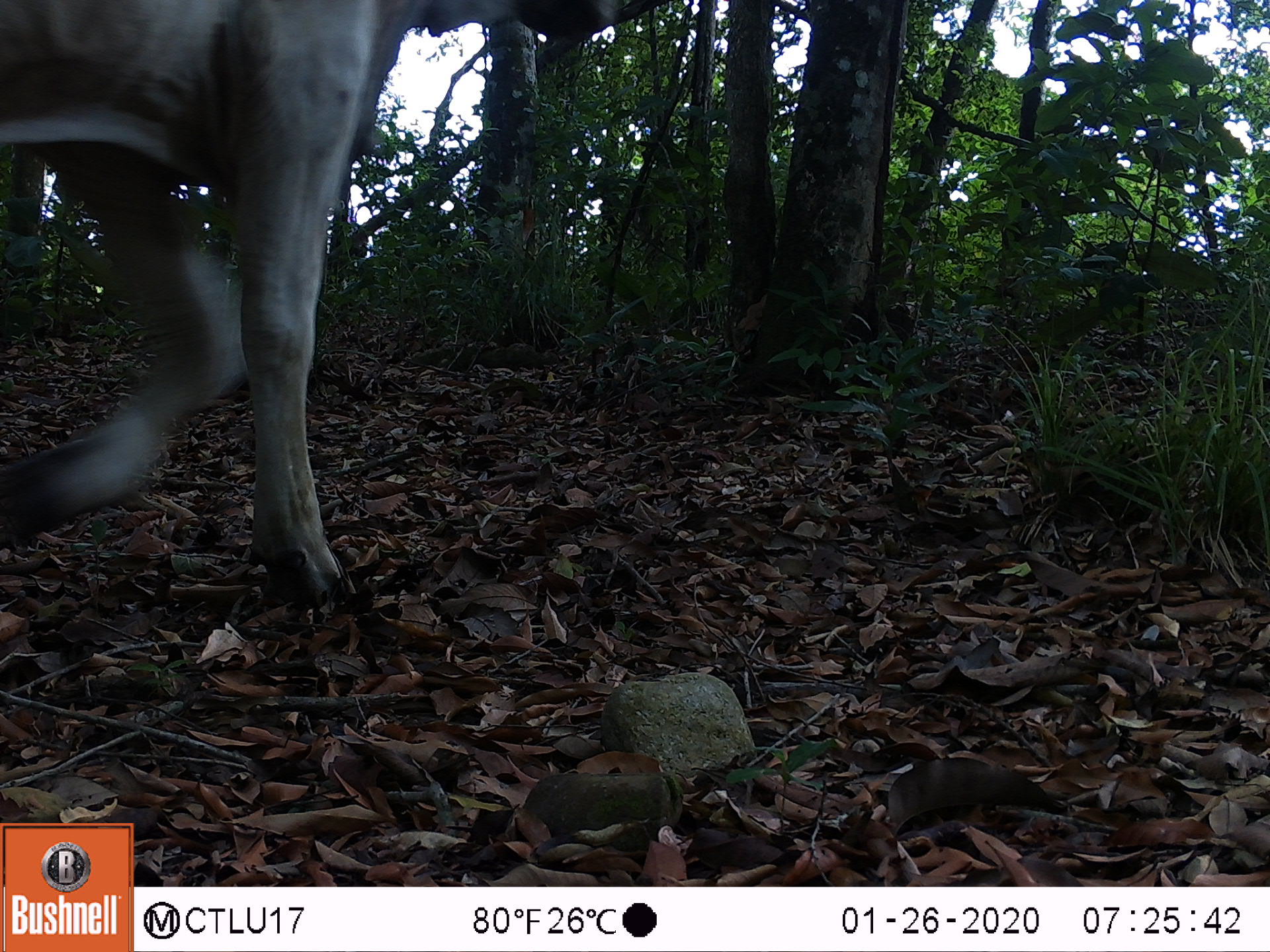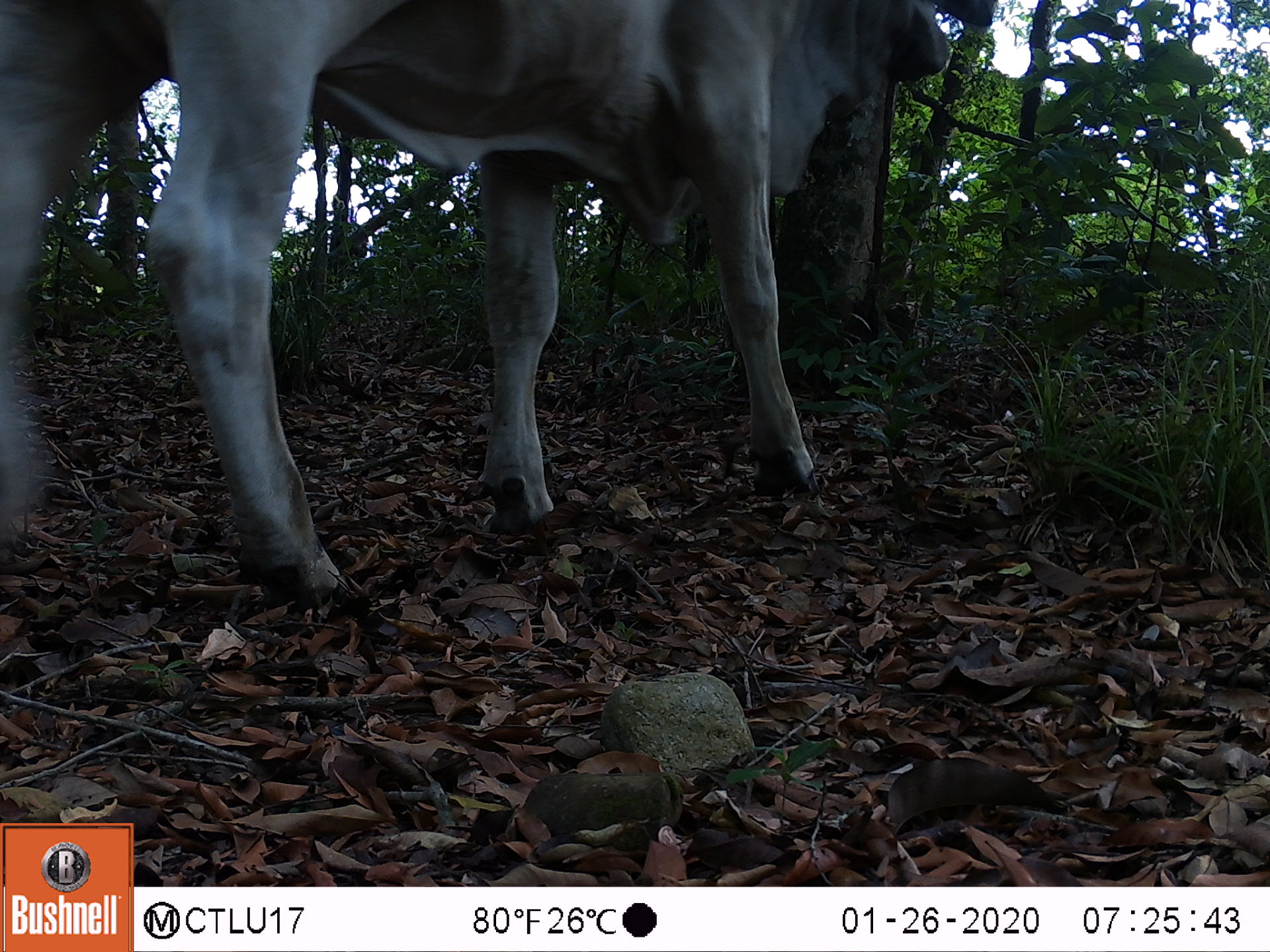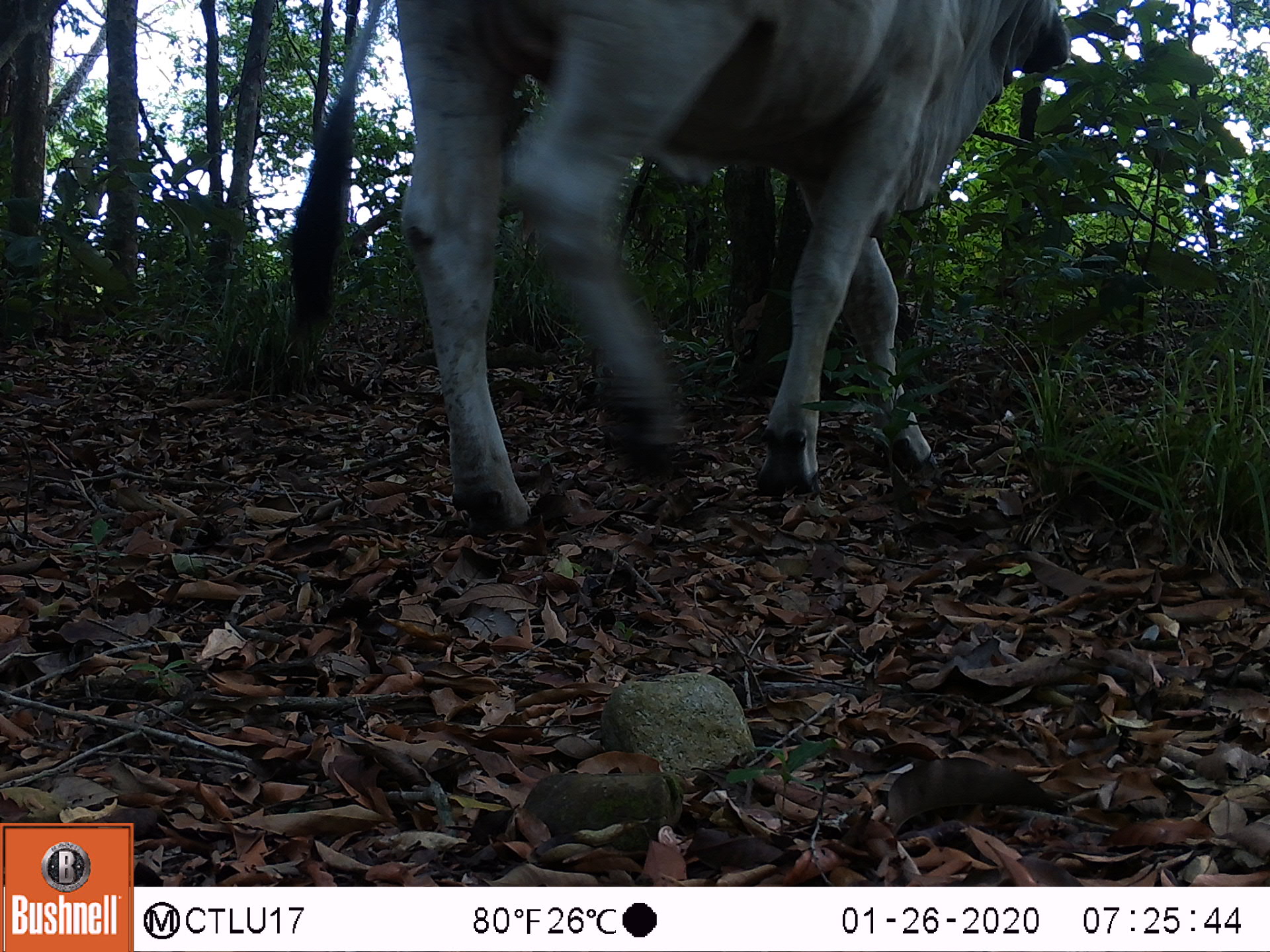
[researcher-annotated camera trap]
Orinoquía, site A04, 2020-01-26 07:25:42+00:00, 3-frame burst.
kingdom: Animalia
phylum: Chordata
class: Mammalia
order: Artiodactyla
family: Bovidae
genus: Bos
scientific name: Bos taurus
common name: cow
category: cattle